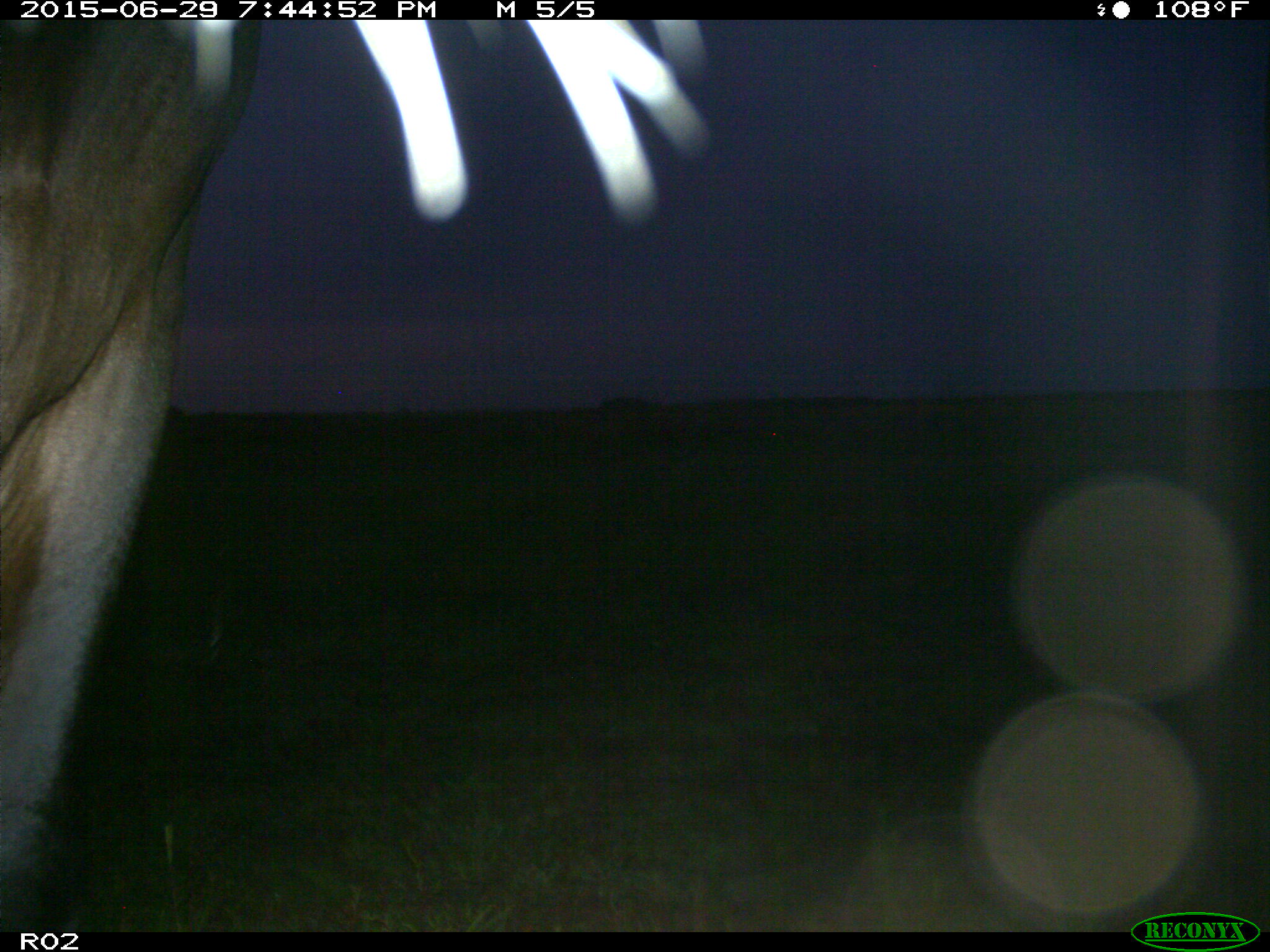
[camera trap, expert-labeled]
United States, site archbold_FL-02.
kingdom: Animalia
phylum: Chordata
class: Mammalia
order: Artiodactyla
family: Bovidae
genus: Bos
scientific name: Bos taurus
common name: domestic cow